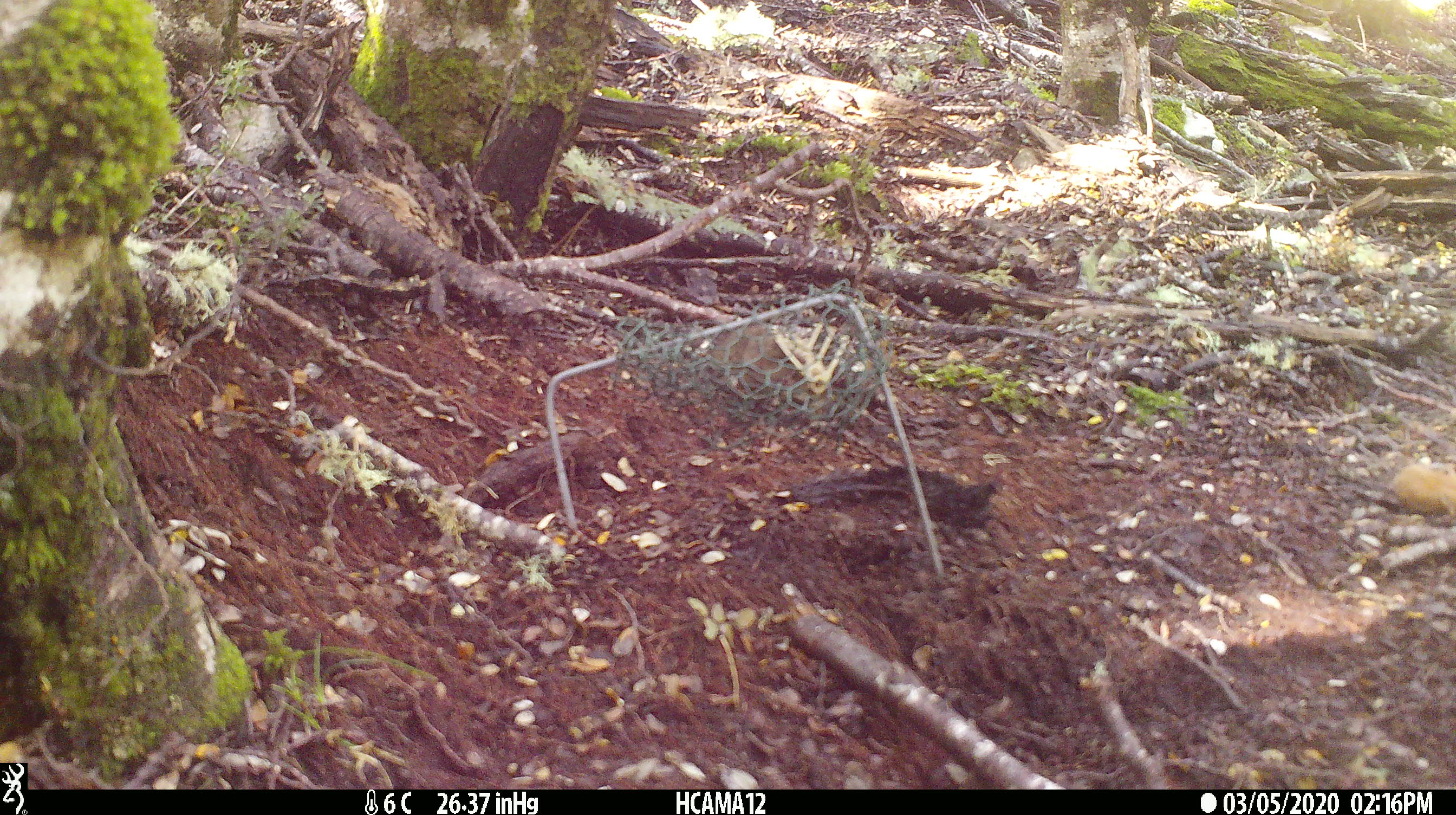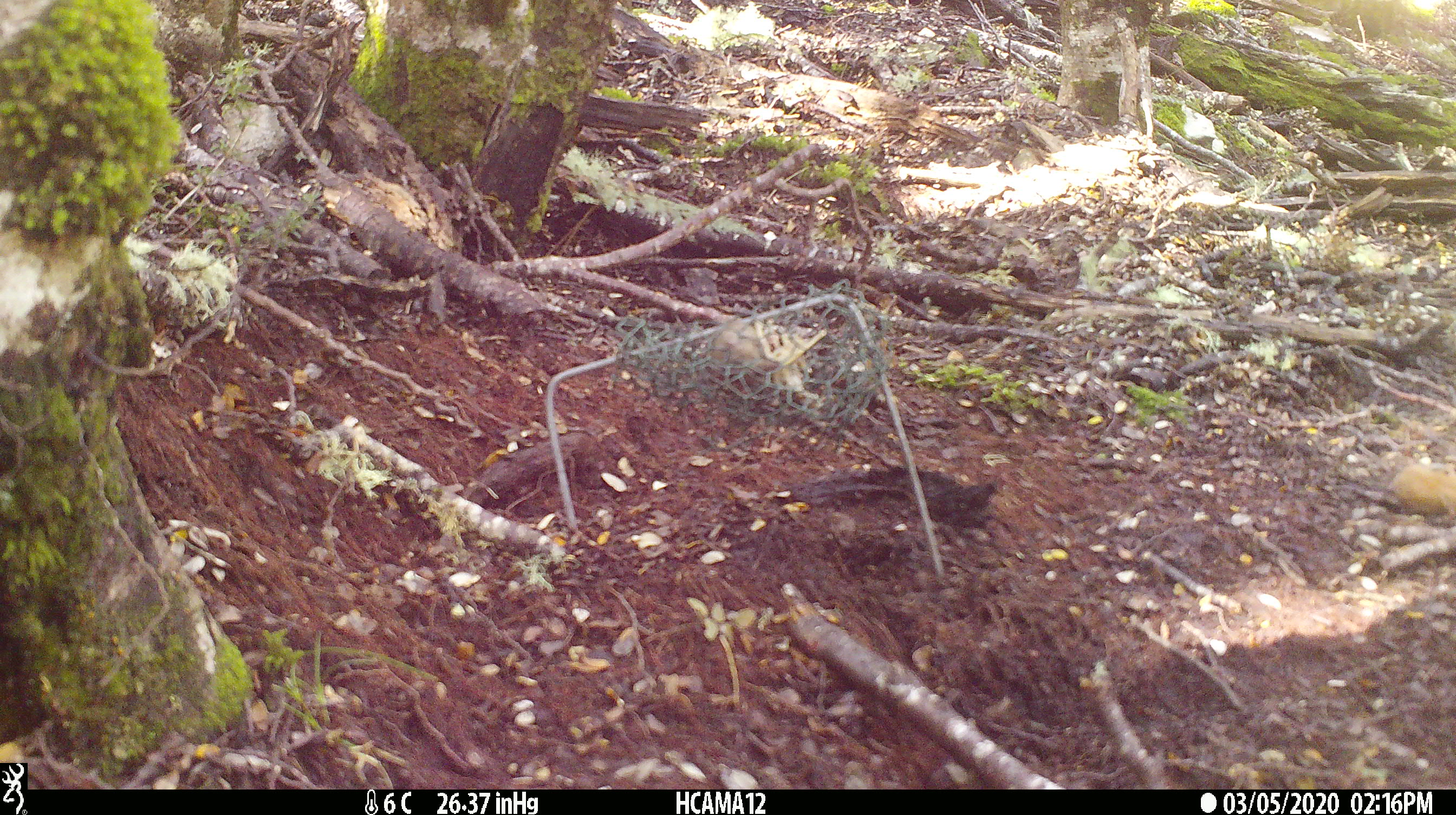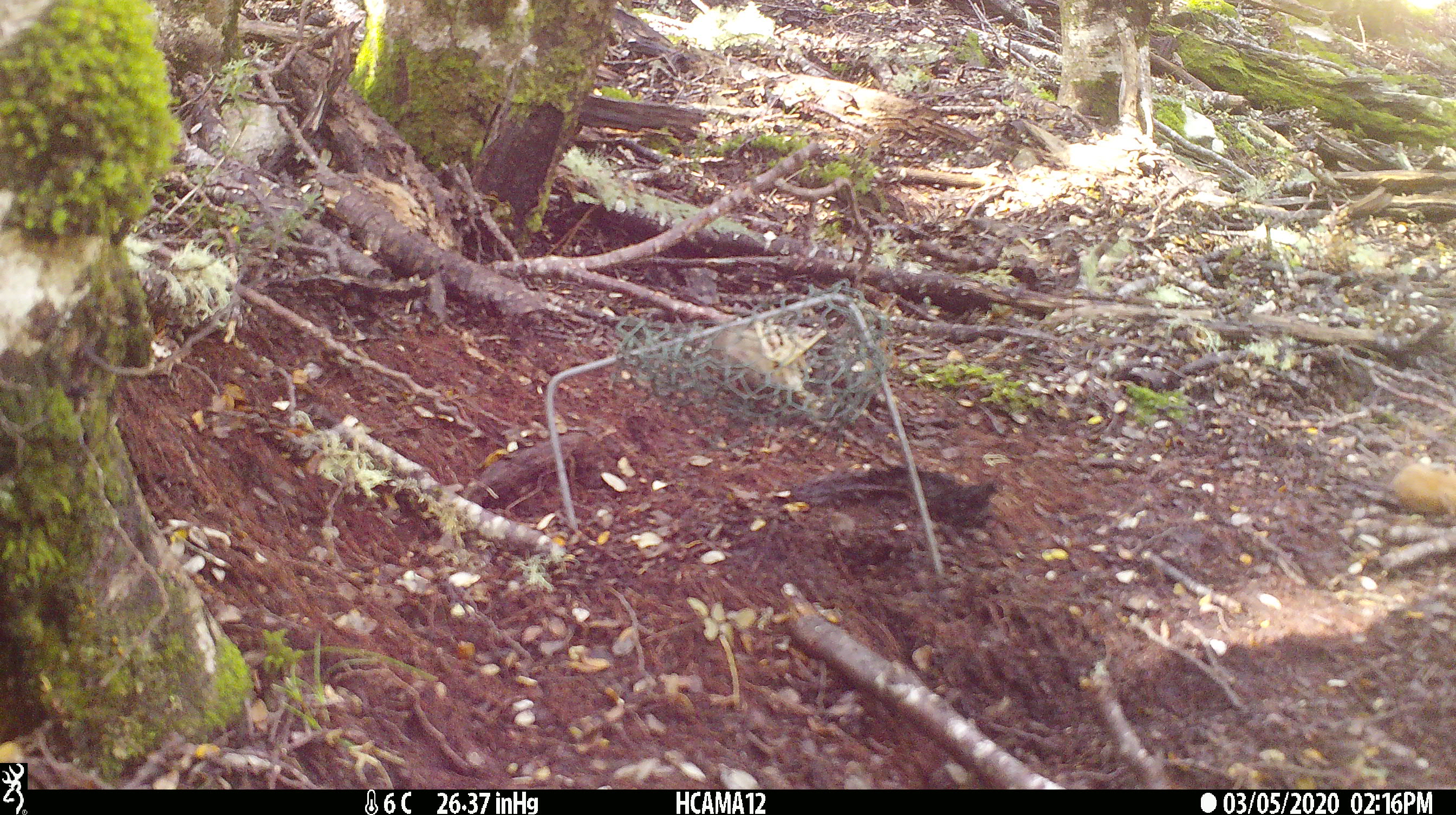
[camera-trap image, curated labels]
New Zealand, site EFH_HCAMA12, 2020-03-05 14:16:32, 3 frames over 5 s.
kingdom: Animalia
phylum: Chordata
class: Mammalia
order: Rodentia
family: Muridae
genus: Mus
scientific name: Mus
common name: mouse